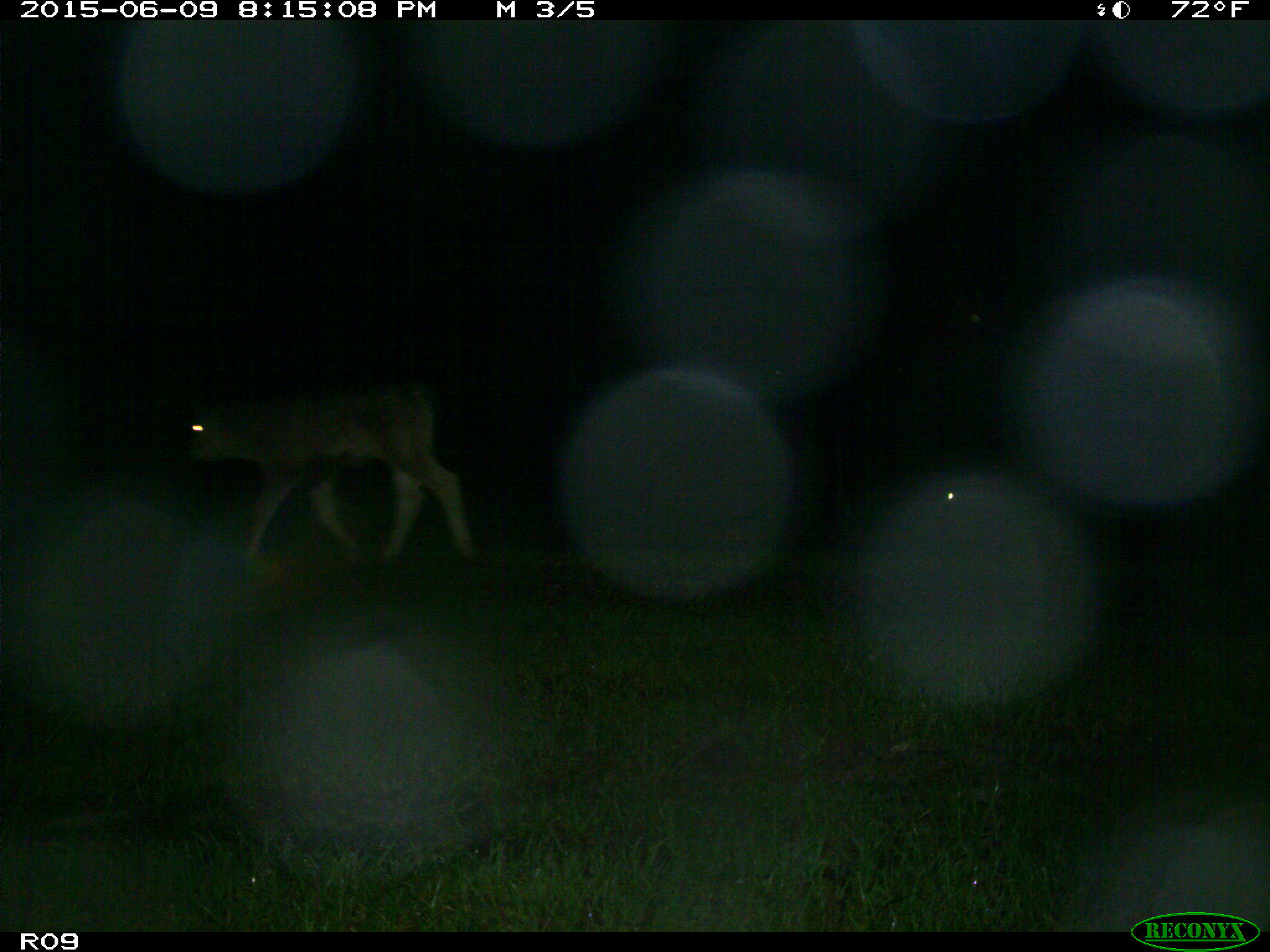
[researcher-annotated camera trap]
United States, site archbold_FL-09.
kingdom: Animalia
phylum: Chordata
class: Mammalia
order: Artiodactyla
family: Bovidae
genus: Bos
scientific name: Bos taurus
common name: domestic cow